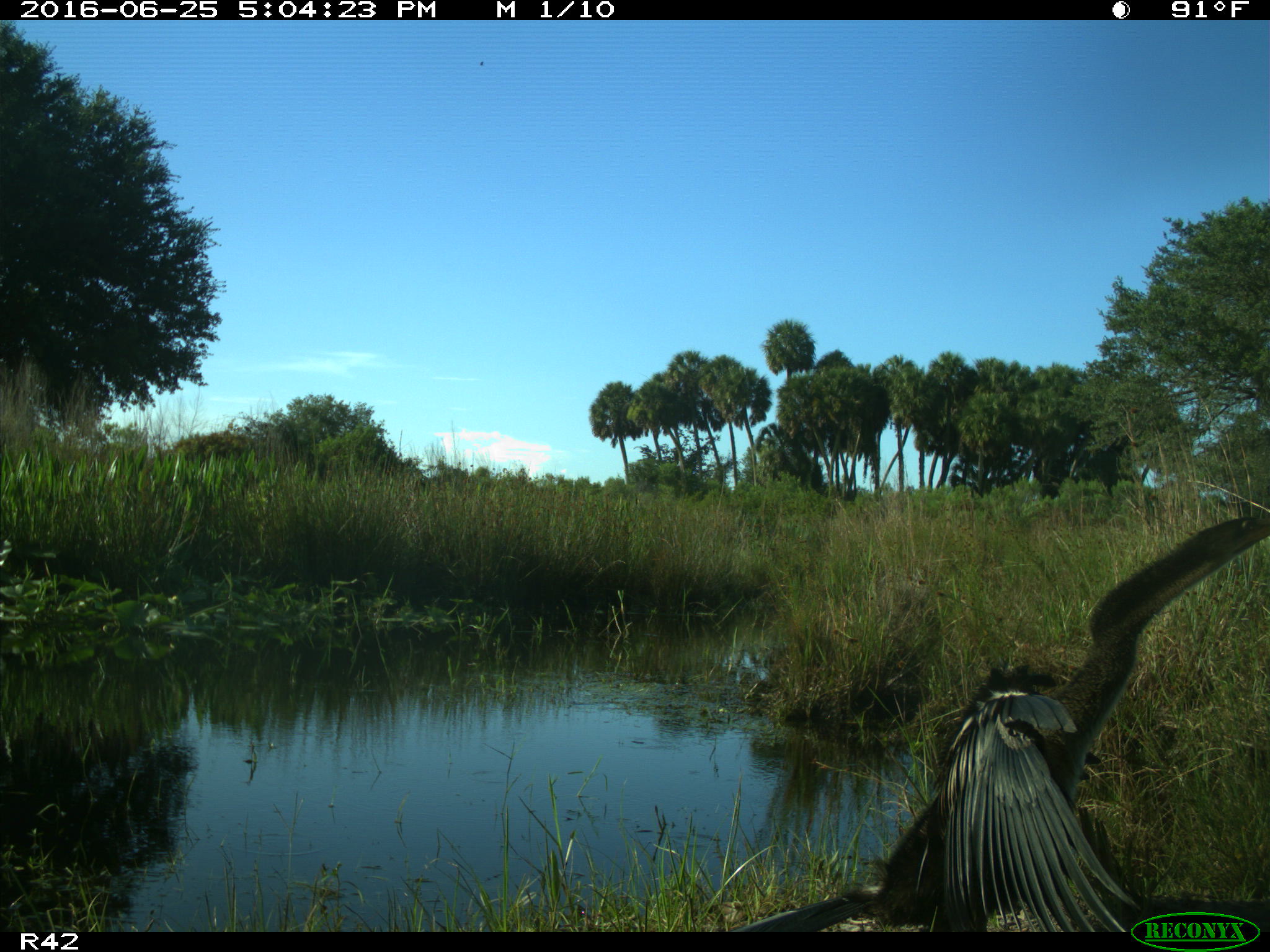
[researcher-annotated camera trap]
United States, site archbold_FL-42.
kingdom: Animalia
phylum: Chordata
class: Aves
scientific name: Aves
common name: birds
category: unidentified bird